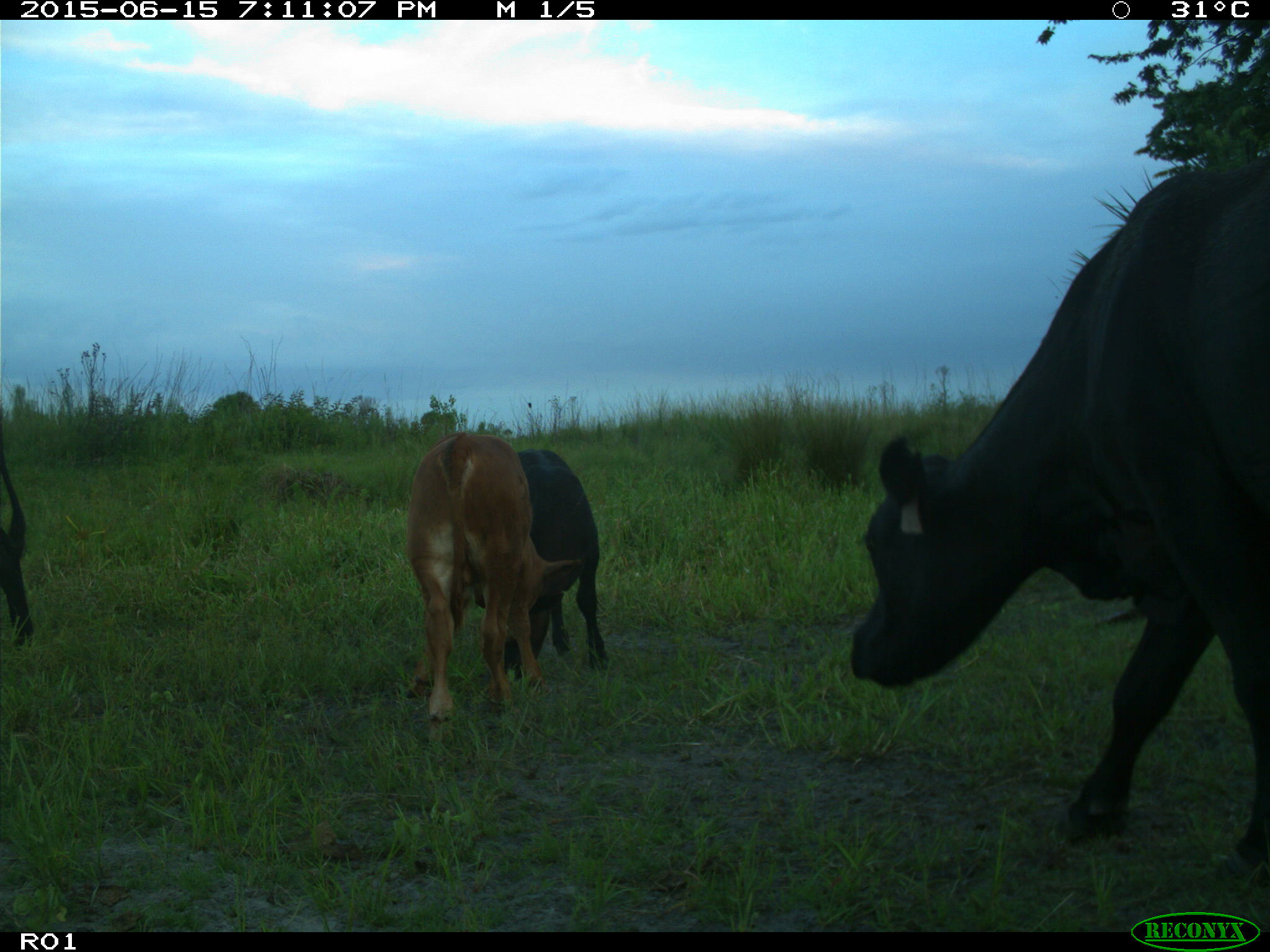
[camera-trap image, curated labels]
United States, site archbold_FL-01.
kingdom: Animalia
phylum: Chordata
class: Mammalia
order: Artiodactyla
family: Bovidae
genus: Bos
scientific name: Bos taurus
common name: domestic cow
Bos taurus (domestic cow).